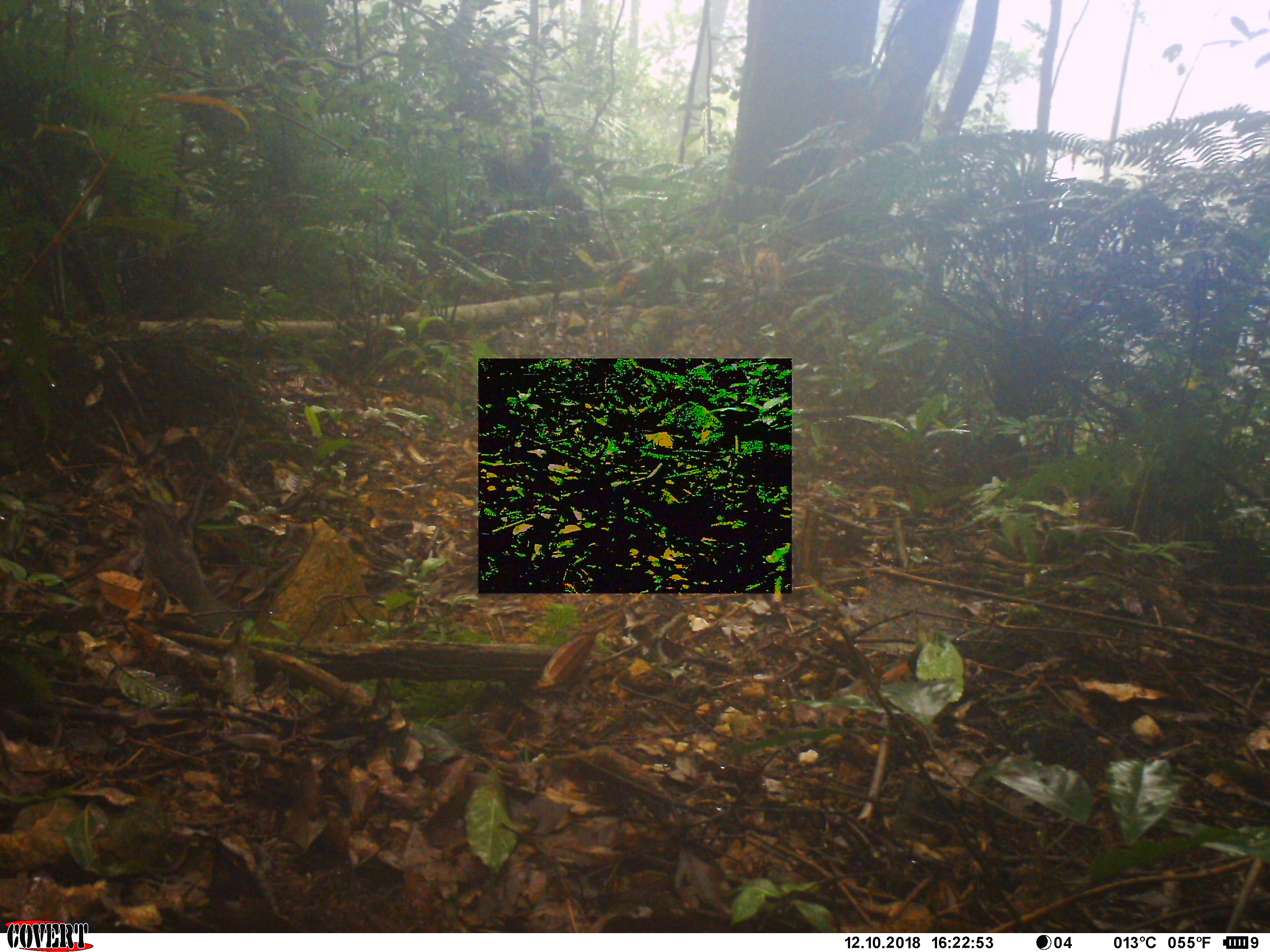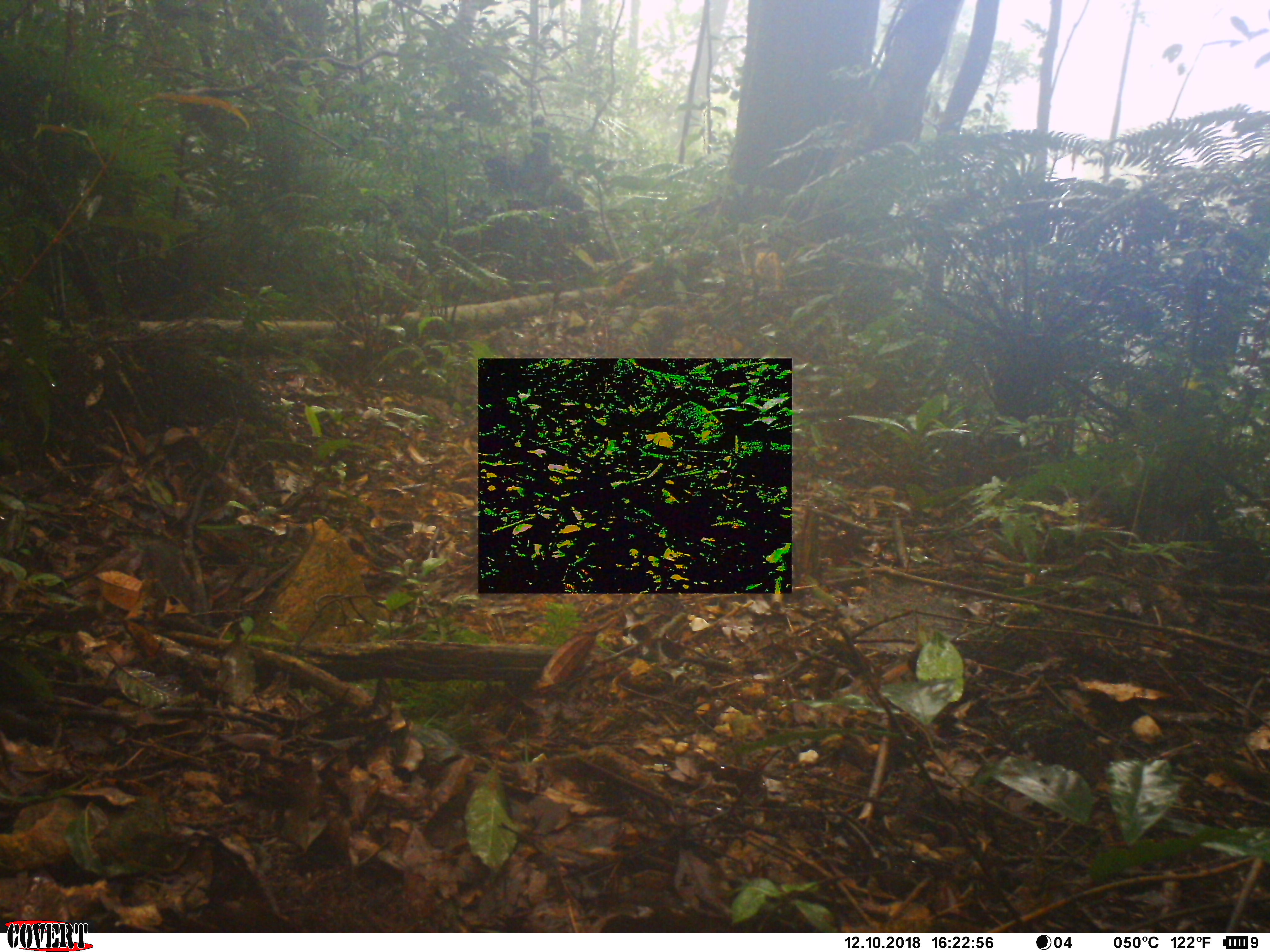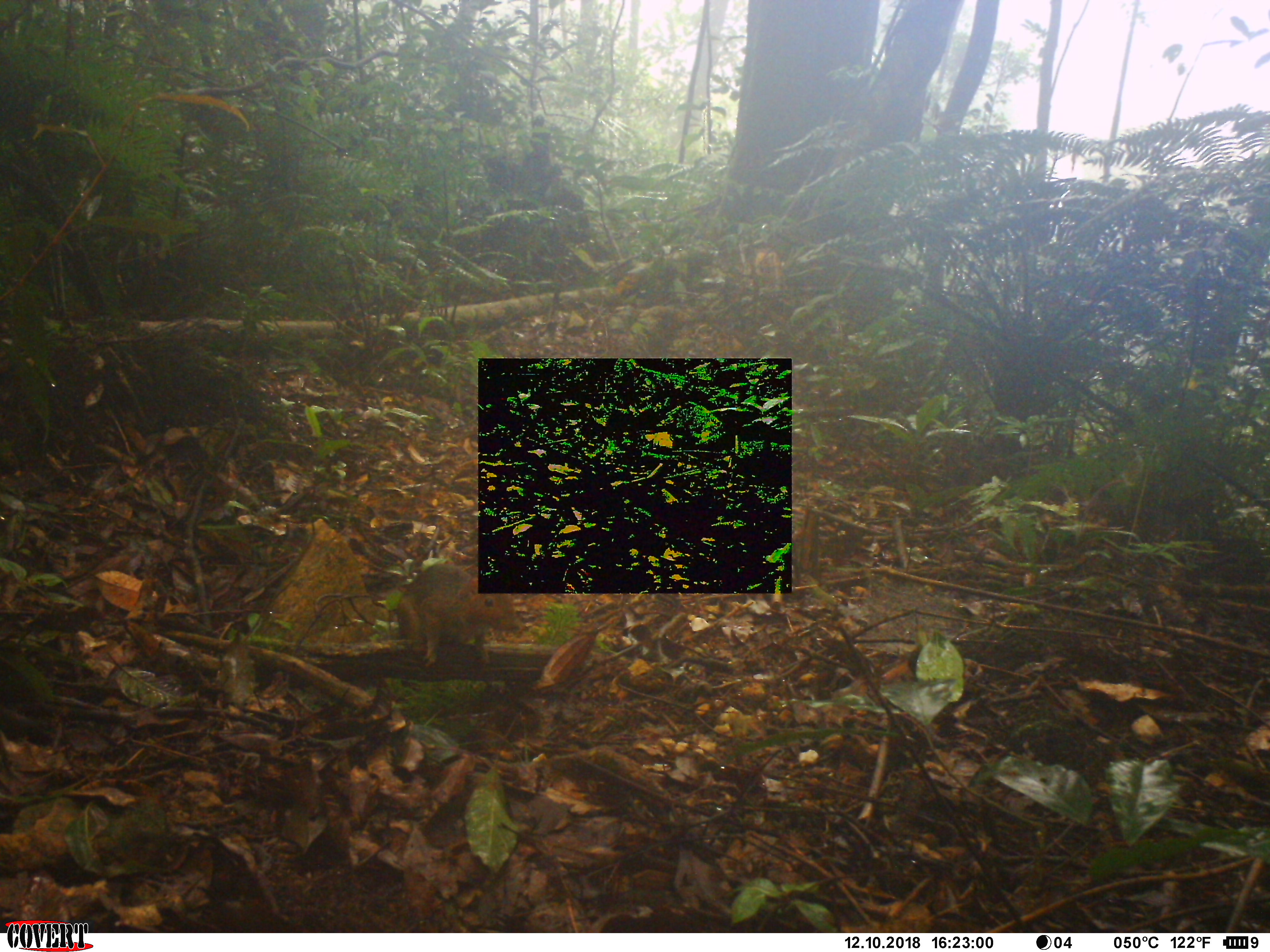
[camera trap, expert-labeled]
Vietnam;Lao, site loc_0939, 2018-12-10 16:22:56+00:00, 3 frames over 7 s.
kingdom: Animalia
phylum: Chordata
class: Mammalia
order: Rodentia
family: Sciuridae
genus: Dremomys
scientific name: Dremomys rufigenis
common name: red-cheeked squirrel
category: red cheeked squirrel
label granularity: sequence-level